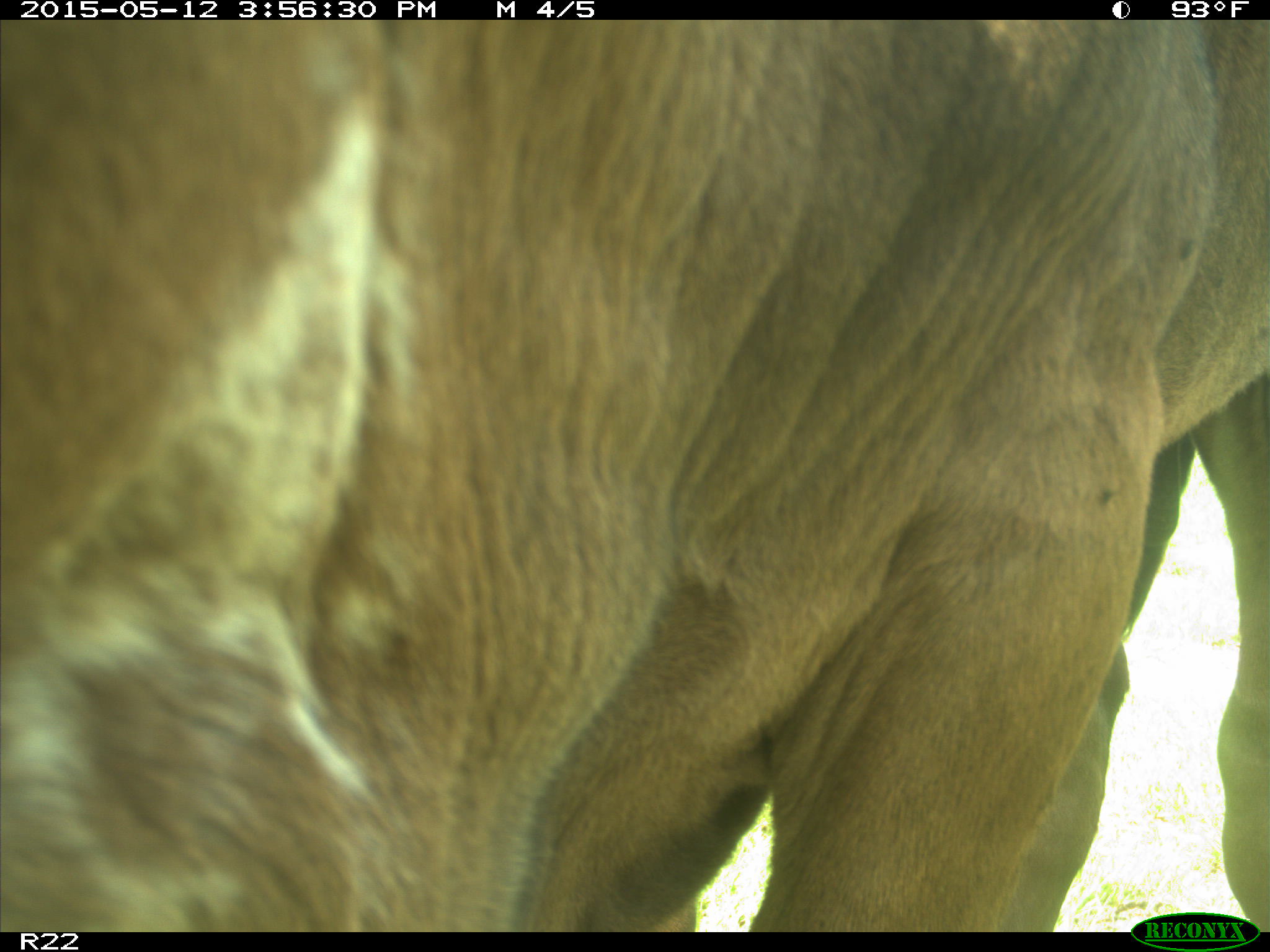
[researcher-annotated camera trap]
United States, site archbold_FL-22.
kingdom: Animalia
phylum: Chordata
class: Mammalia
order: Artiodactyla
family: Bovidae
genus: Bos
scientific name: Bos taurus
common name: domestic cow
Bos taurus (domestic cow).